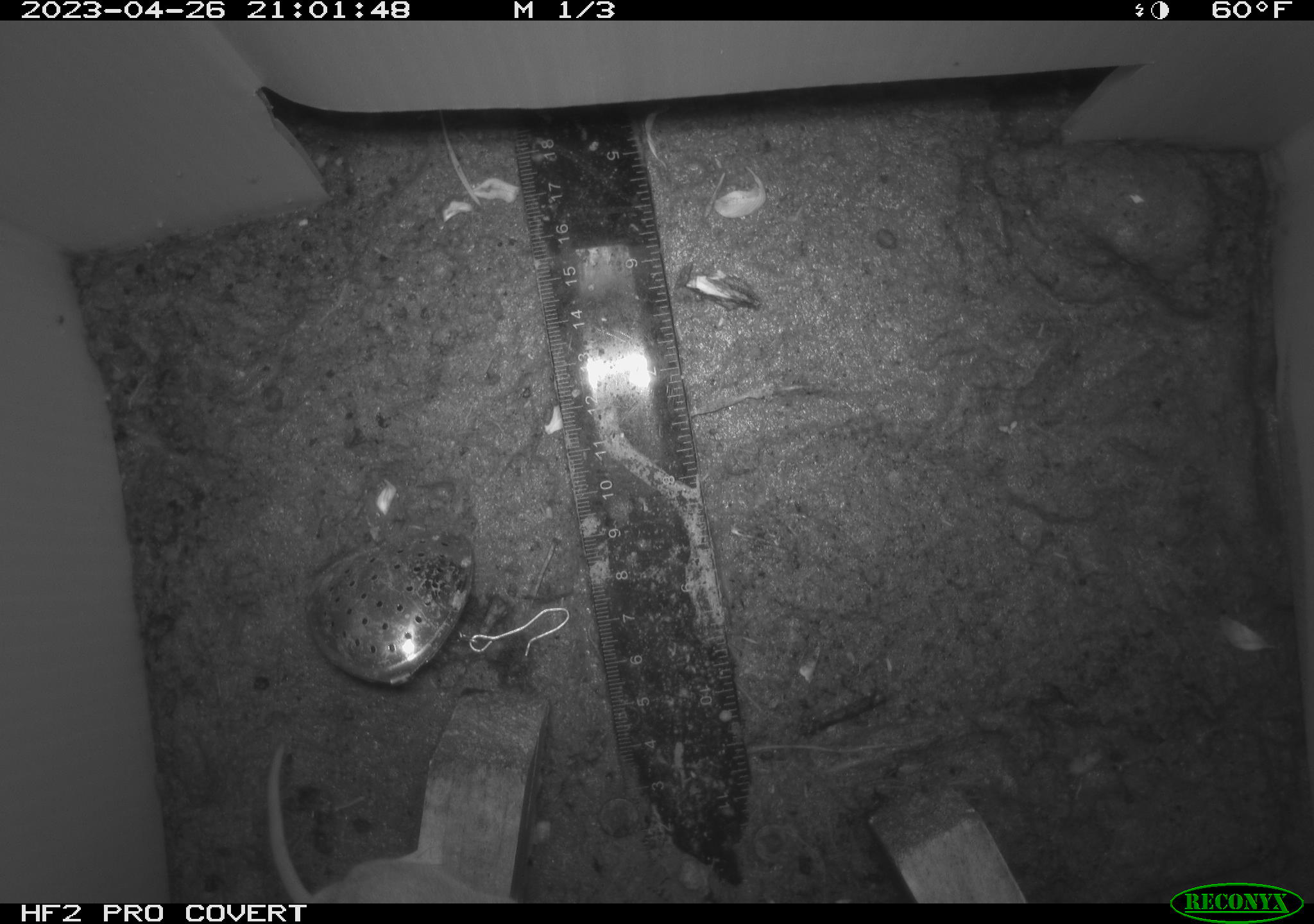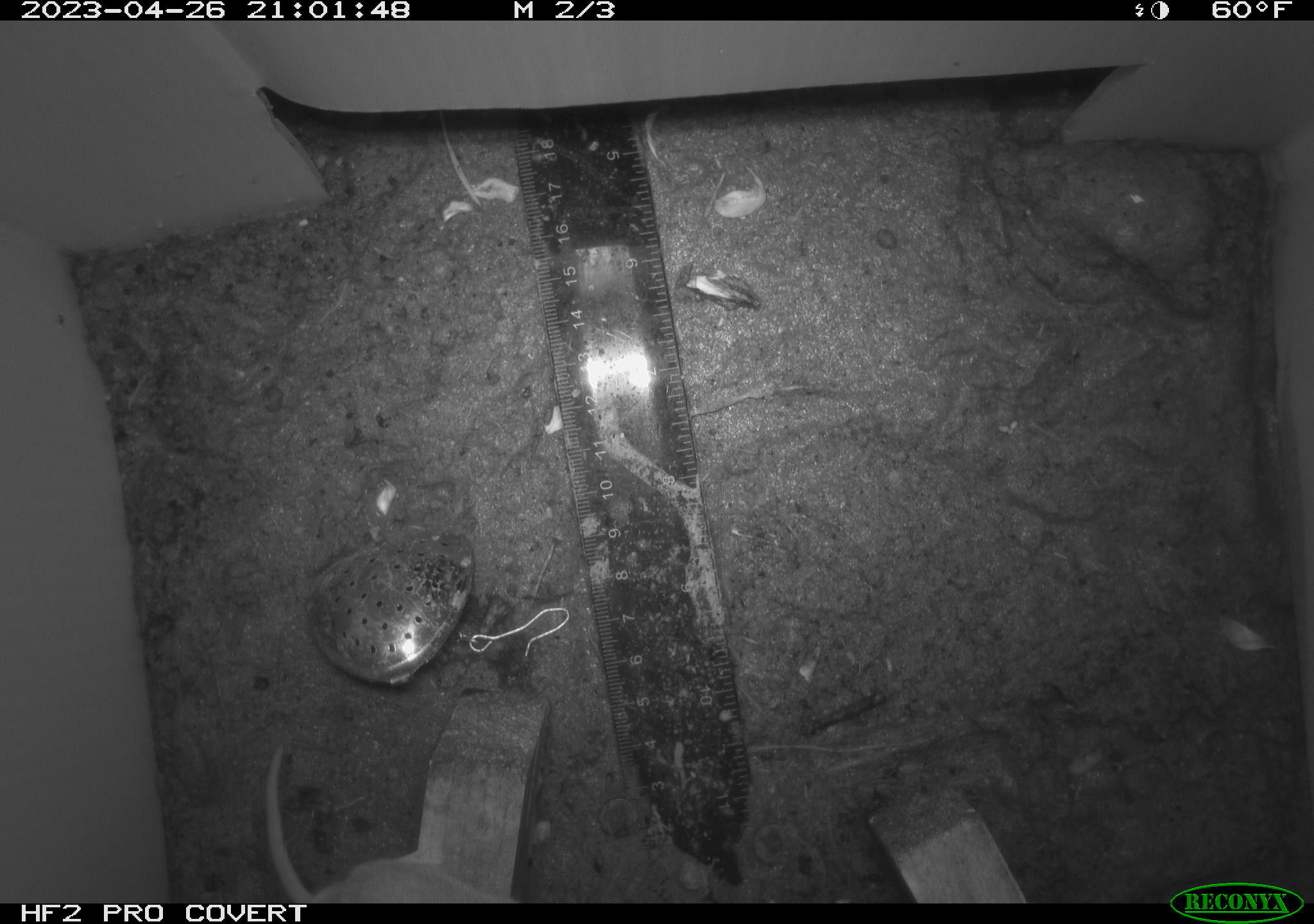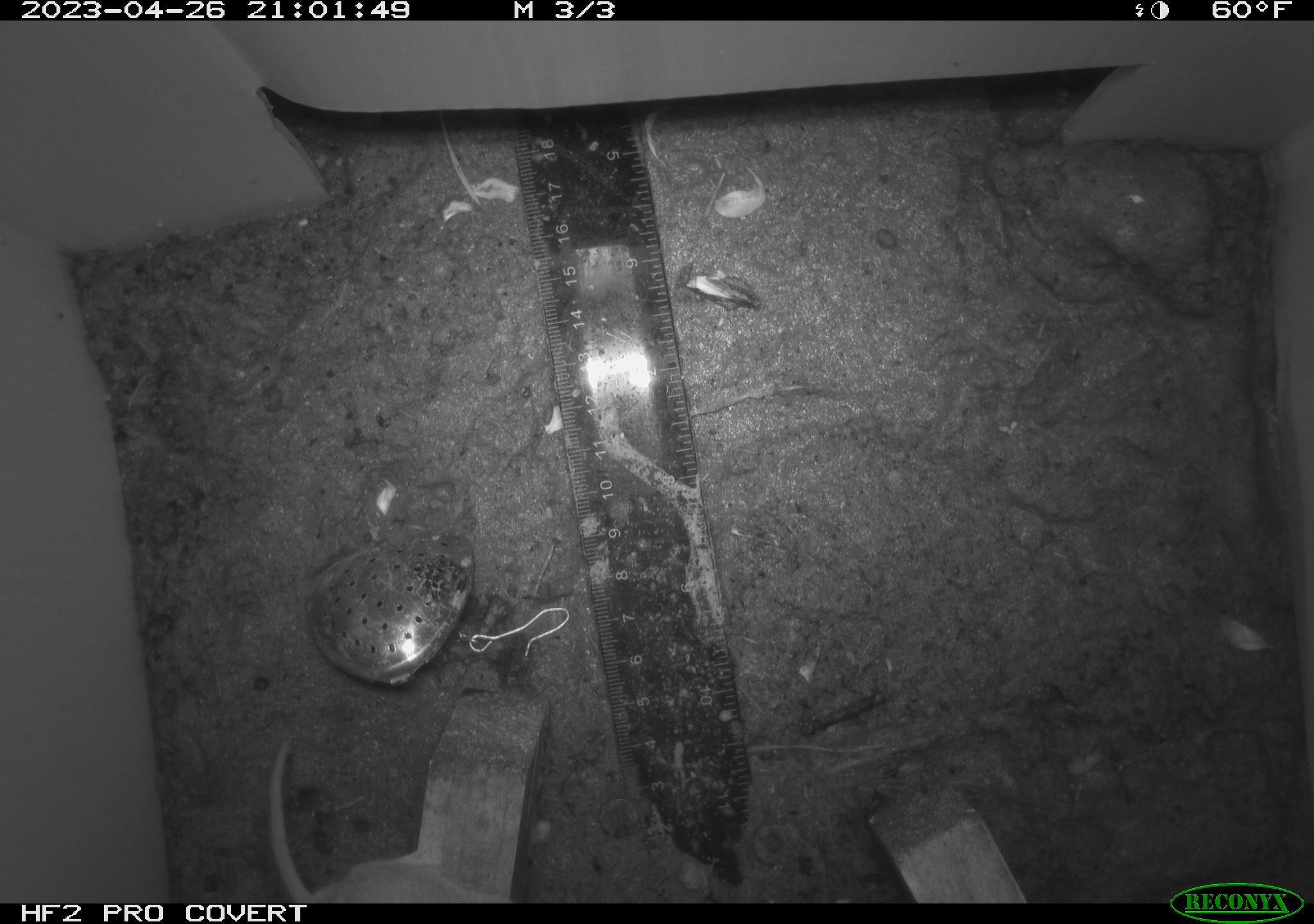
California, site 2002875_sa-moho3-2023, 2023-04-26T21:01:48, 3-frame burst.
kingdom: Animalia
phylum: Chordata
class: Mammalia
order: Rodentia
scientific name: Rodentia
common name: mouse species